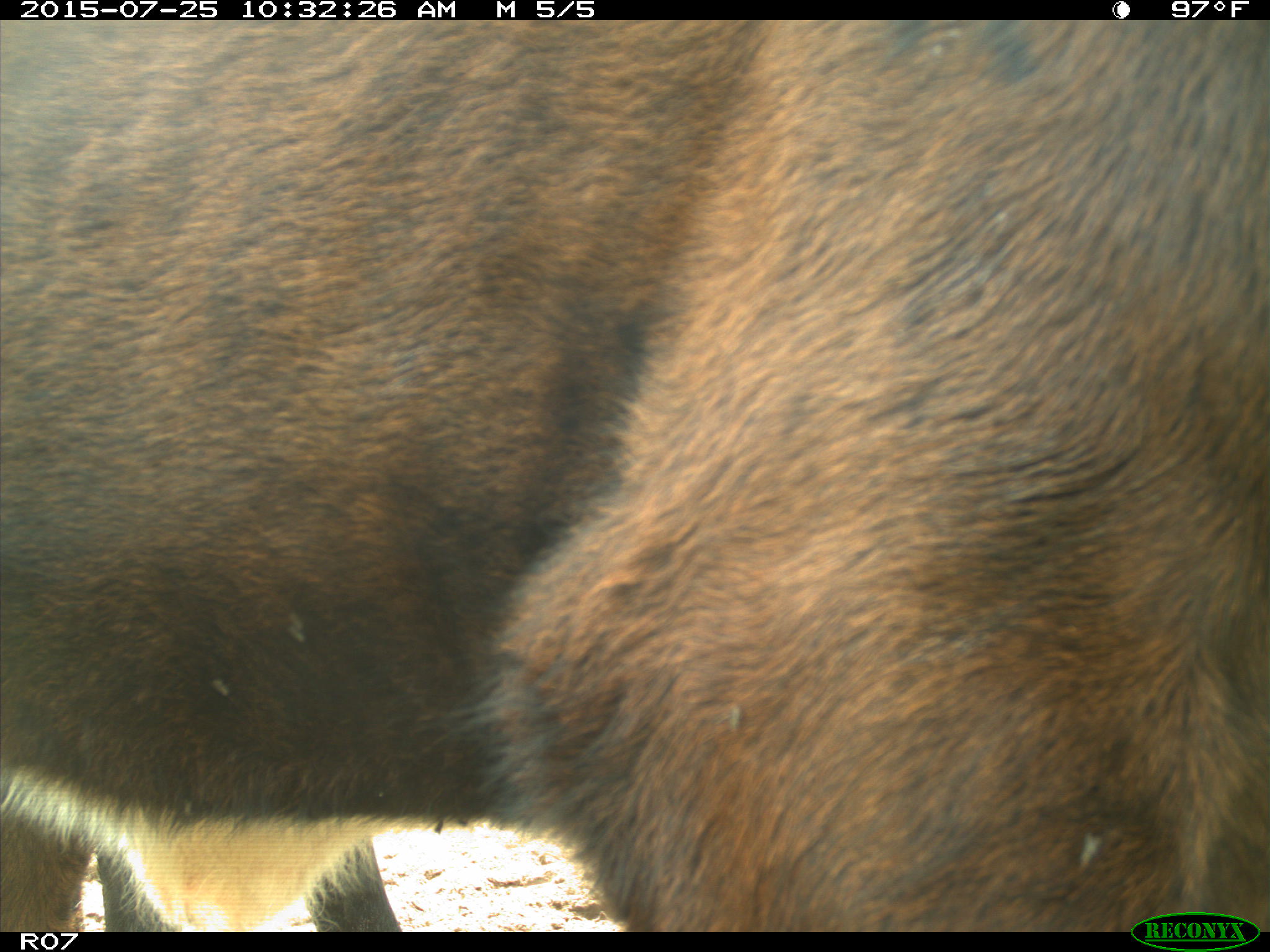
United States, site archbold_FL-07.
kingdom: Animalia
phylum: Chordata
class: Mammalia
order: Artiodactyla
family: Bovidae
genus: Bos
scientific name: Bos taurus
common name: domestic cow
Bos taurus (domestic cow).